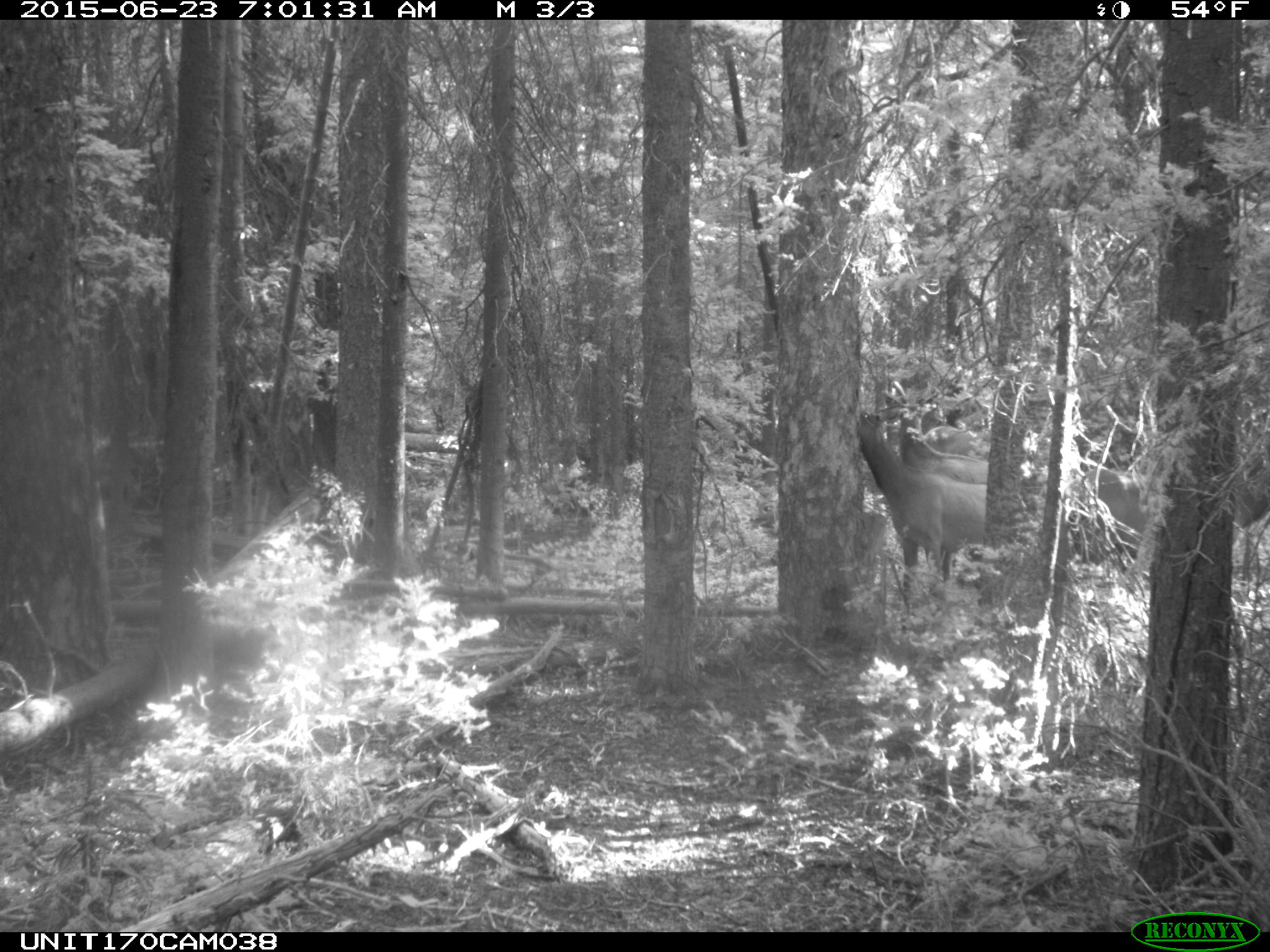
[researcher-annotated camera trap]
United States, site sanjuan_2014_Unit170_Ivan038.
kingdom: Animalia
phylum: Chordata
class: Mammalia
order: Artiodactyla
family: Cervidae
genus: Cervus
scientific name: Cervus elaphus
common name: red deer